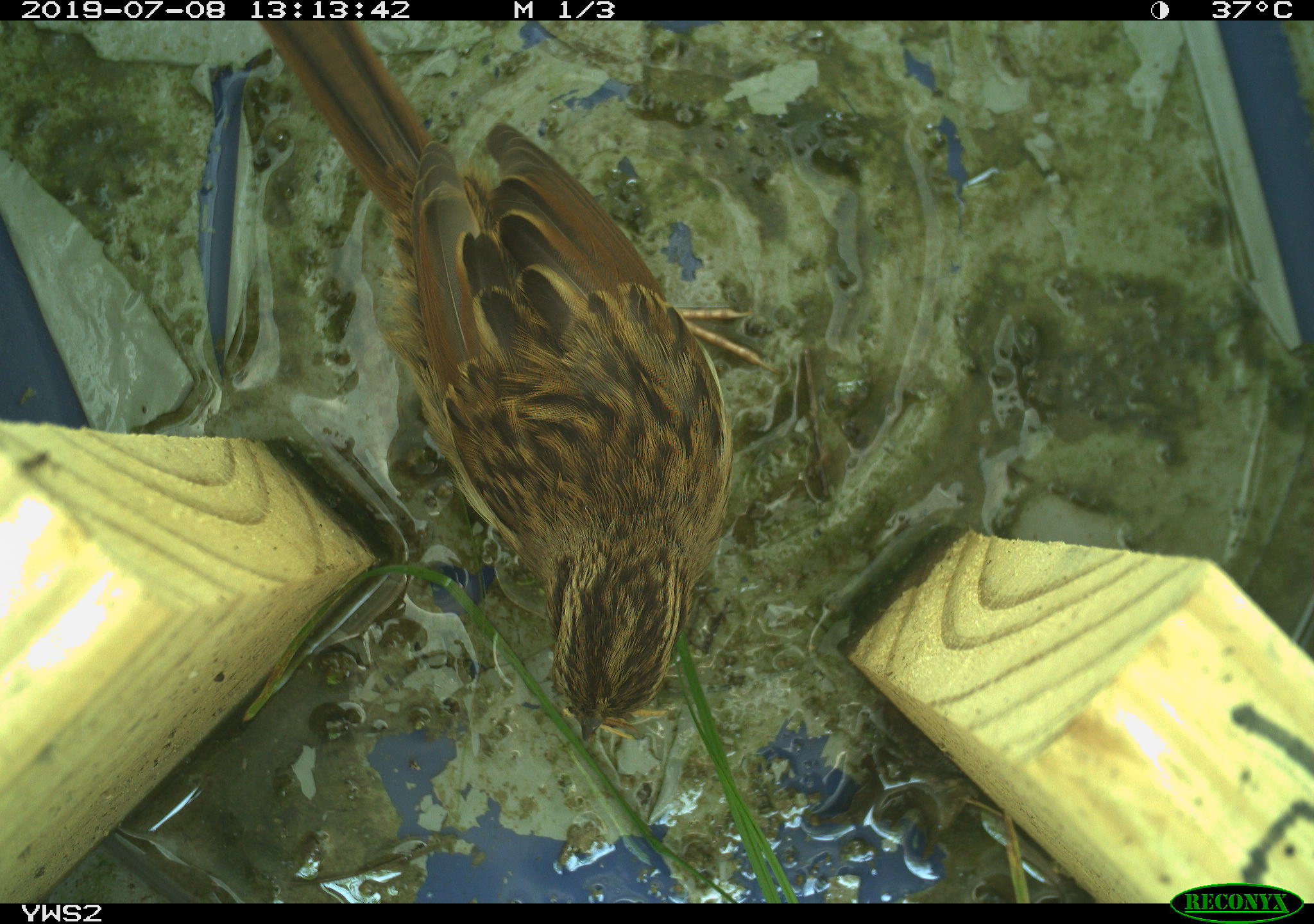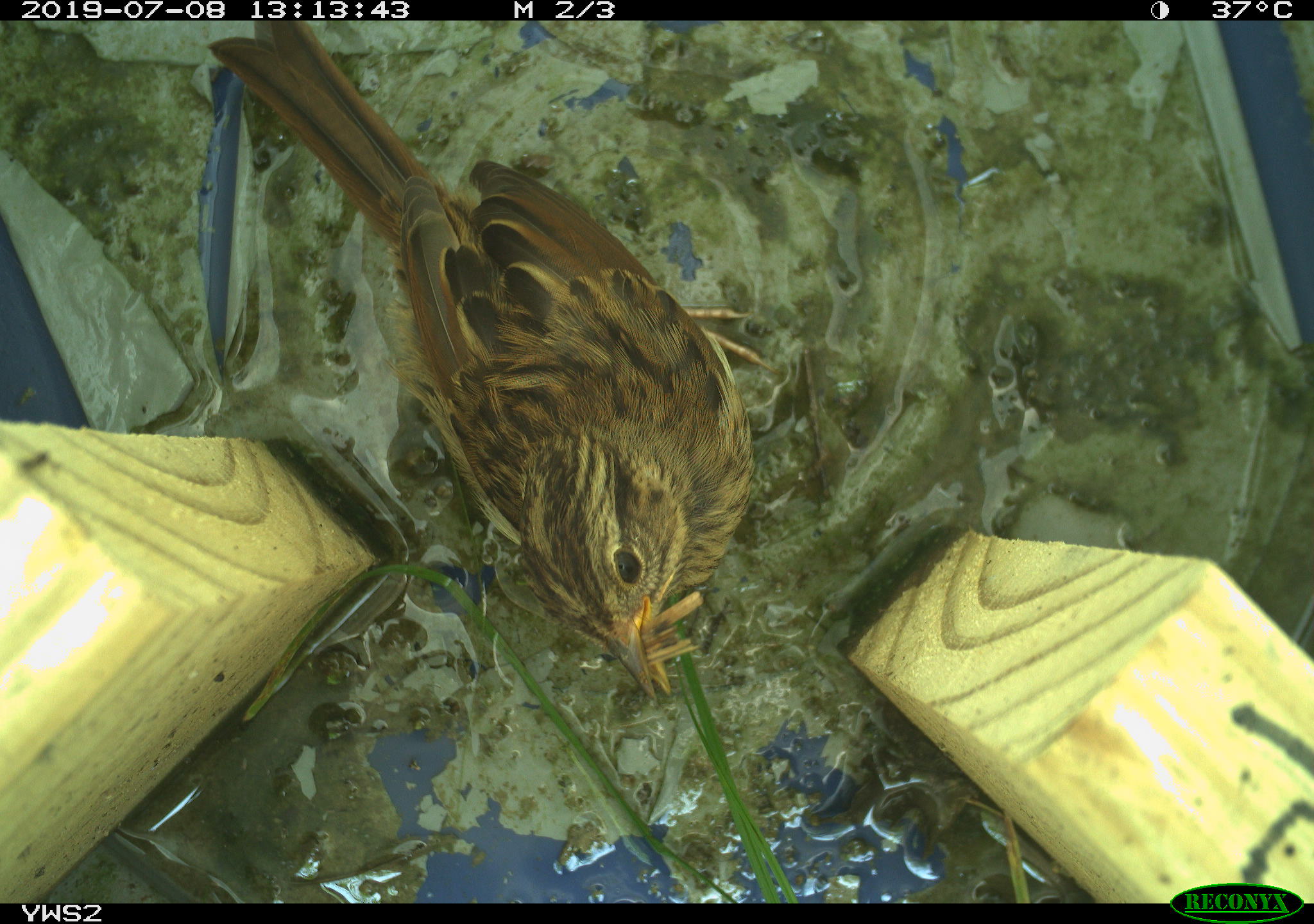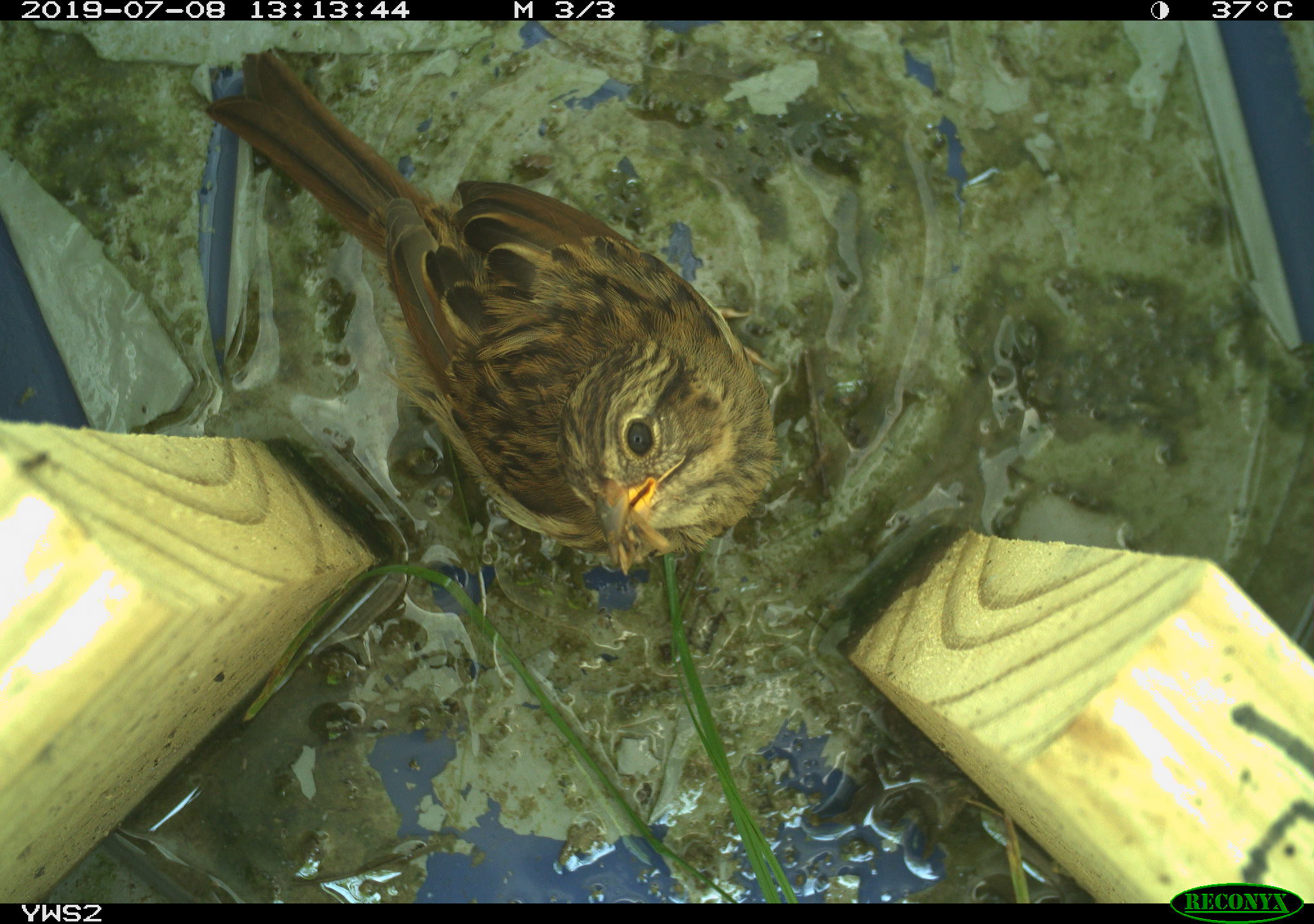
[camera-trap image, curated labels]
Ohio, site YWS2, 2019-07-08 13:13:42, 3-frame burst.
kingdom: Animalia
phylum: Chordata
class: Aves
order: Passeriformes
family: Passerellidae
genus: Melospiza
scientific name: Melospiza melodia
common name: song sparrow